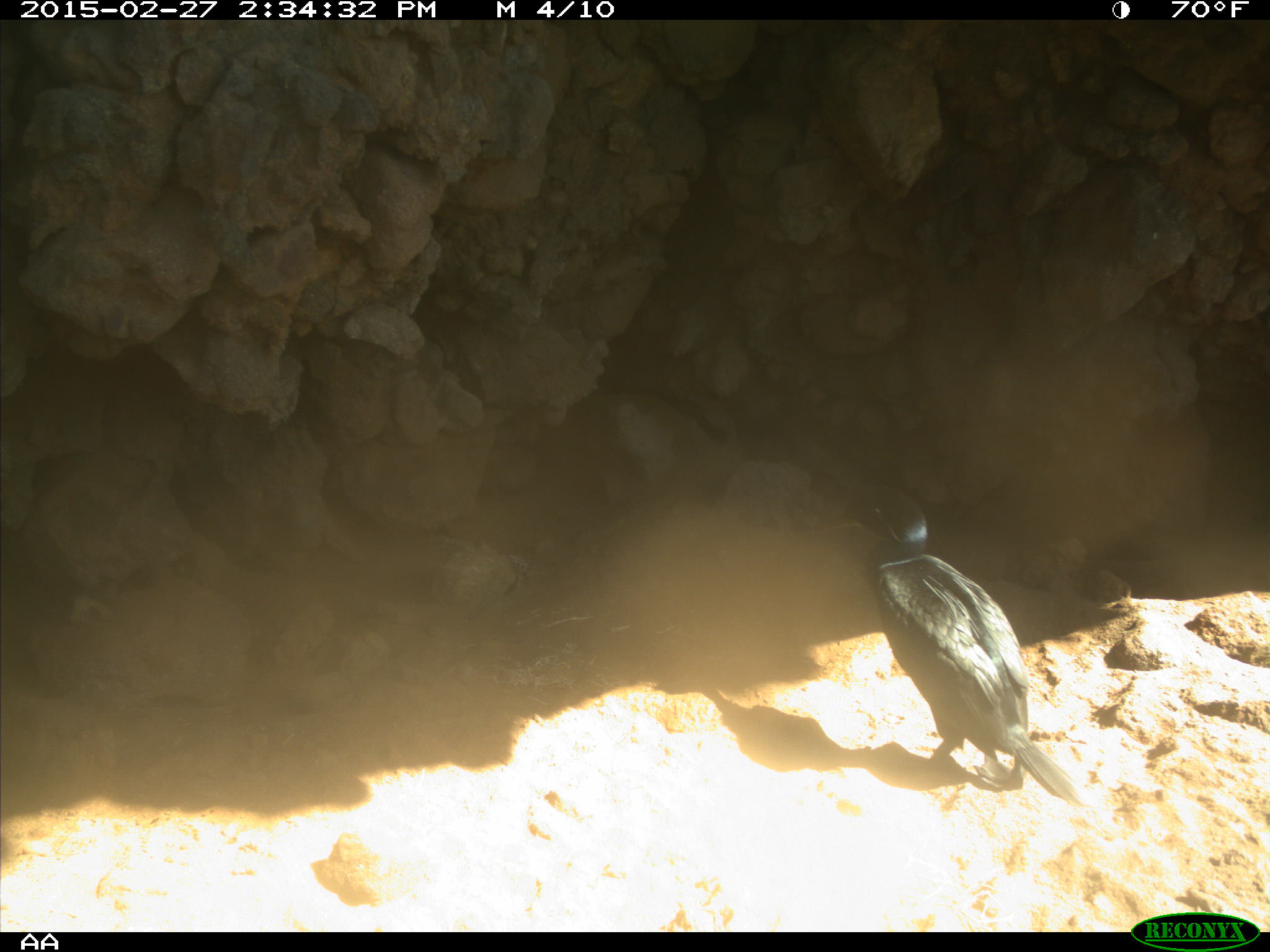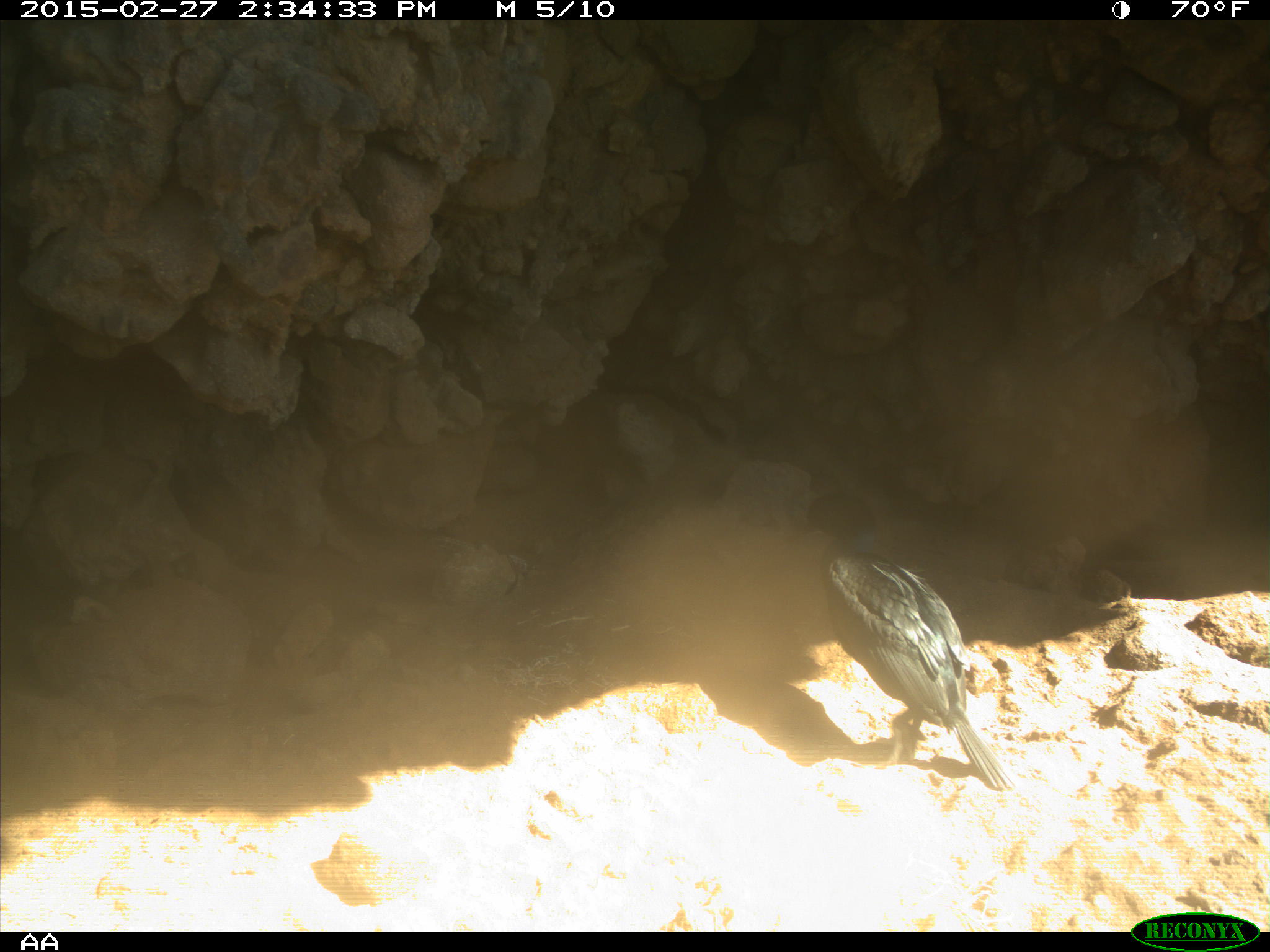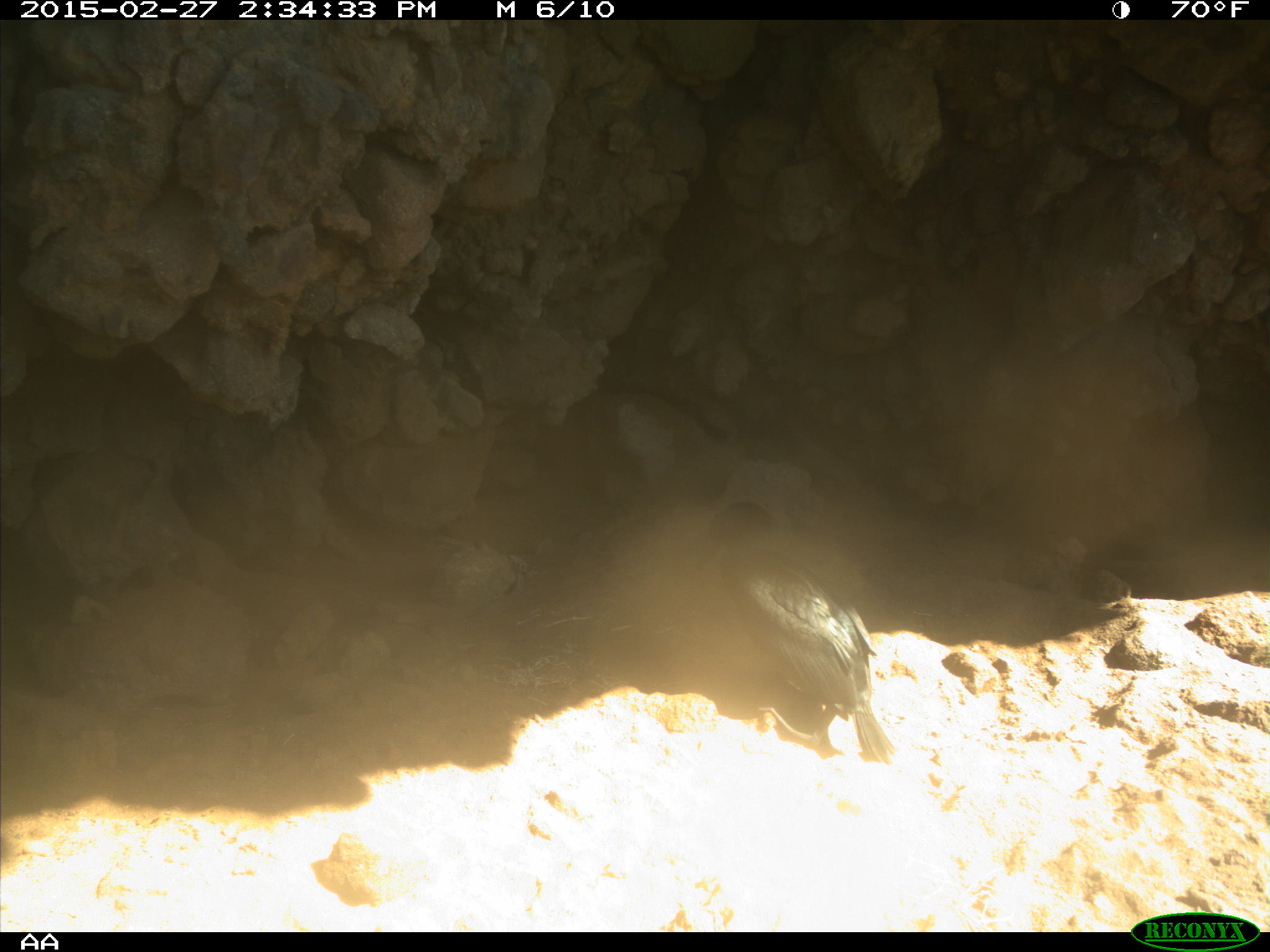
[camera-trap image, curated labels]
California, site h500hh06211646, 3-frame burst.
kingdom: Animalia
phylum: Chordata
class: Aves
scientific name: Aves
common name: bird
Bird (Aves).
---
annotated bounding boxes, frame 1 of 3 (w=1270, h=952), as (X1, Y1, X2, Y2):
bird: (812, 484, 1080, 804)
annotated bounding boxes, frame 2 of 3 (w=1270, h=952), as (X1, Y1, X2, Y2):
bird: (781, 486, 1003, 788)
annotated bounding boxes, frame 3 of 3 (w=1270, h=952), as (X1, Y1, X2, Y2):
bird: (690, 500, 897, 764)